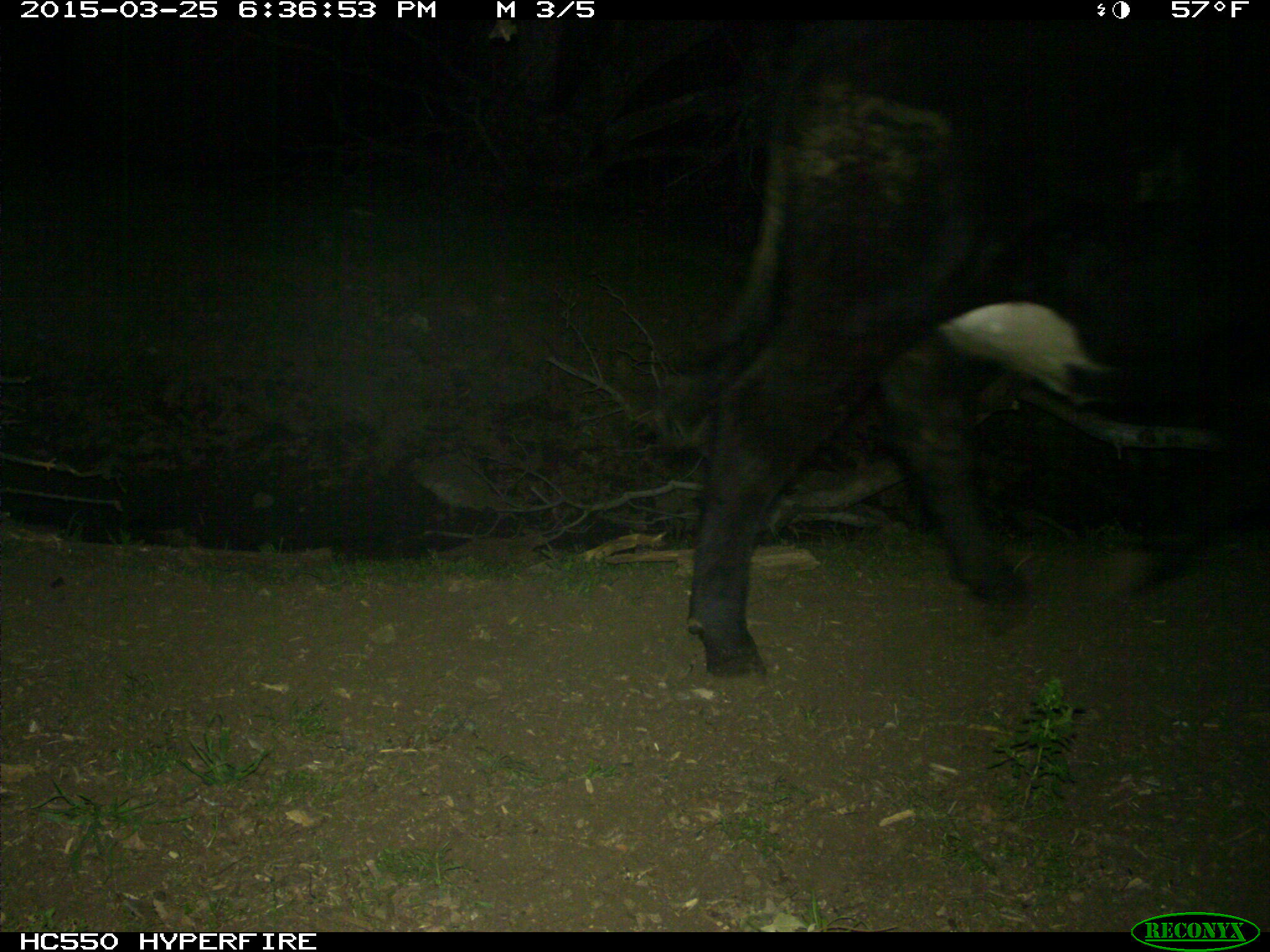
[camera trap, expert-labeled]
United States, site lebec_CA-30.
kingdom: Animalia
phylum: Chordata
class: Mammalia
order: Artiodactyla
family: Bovidae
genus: Bos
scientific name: Bos taurus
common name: domestic cow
Bos taurus (domestic cow).